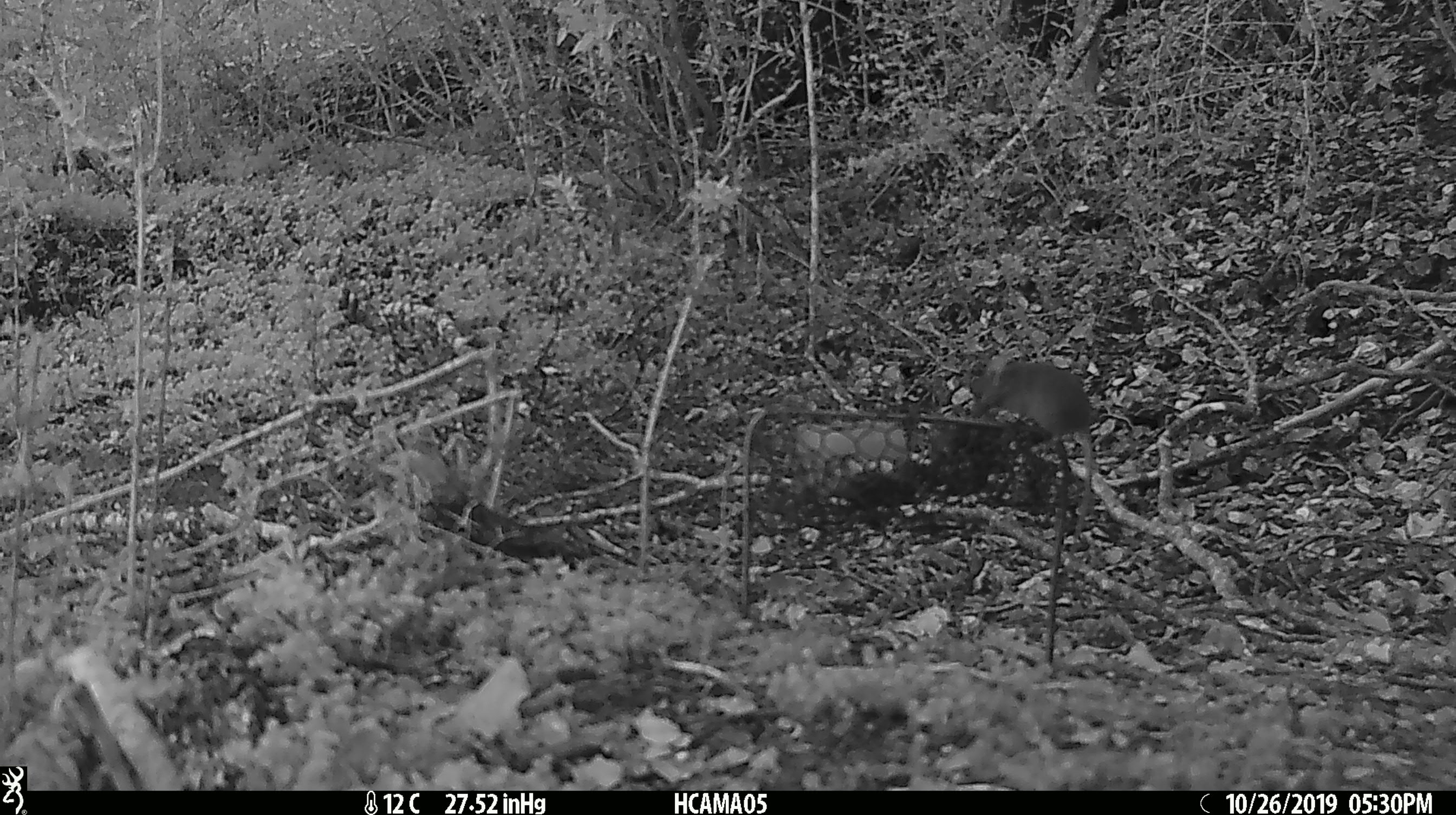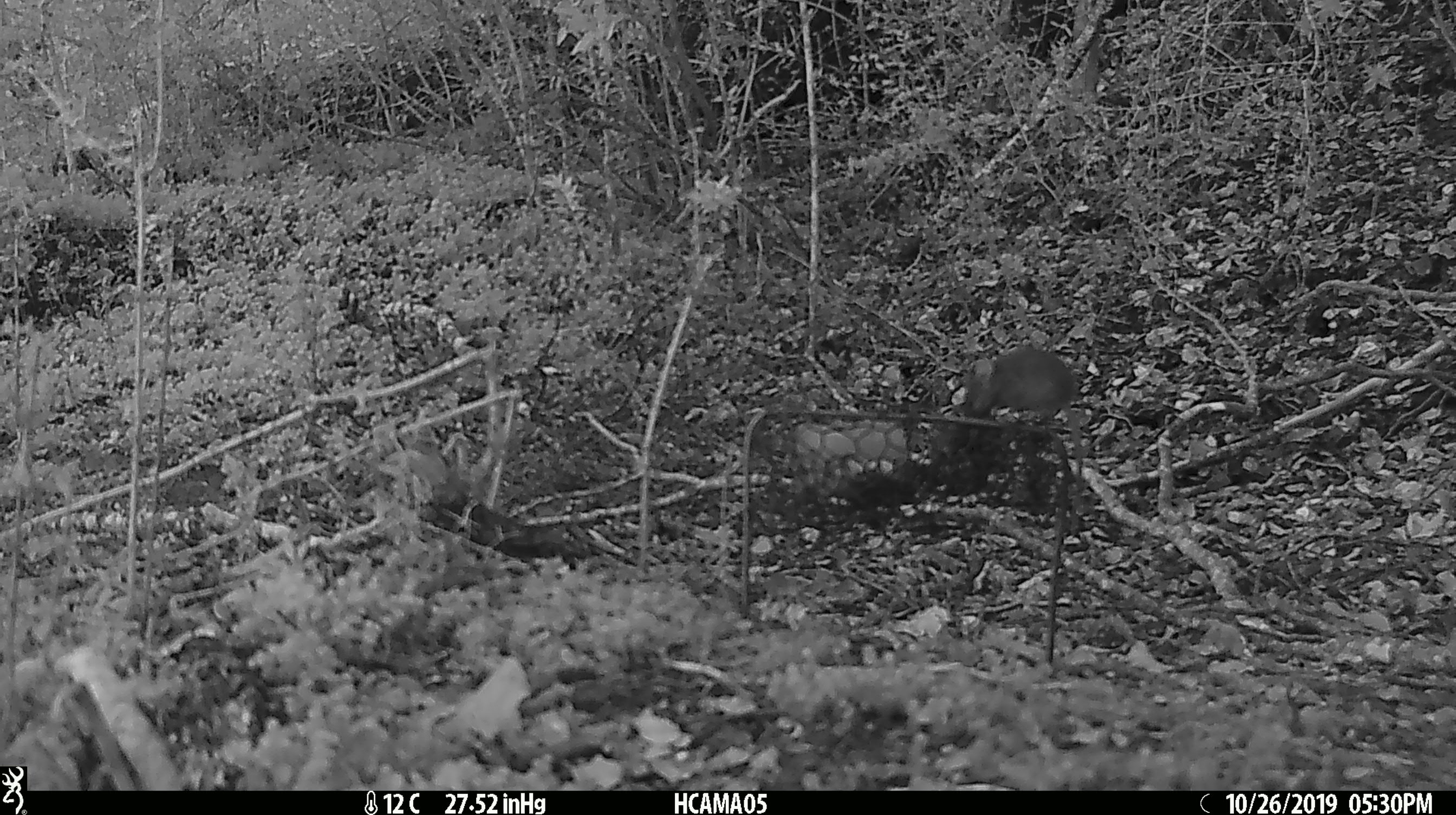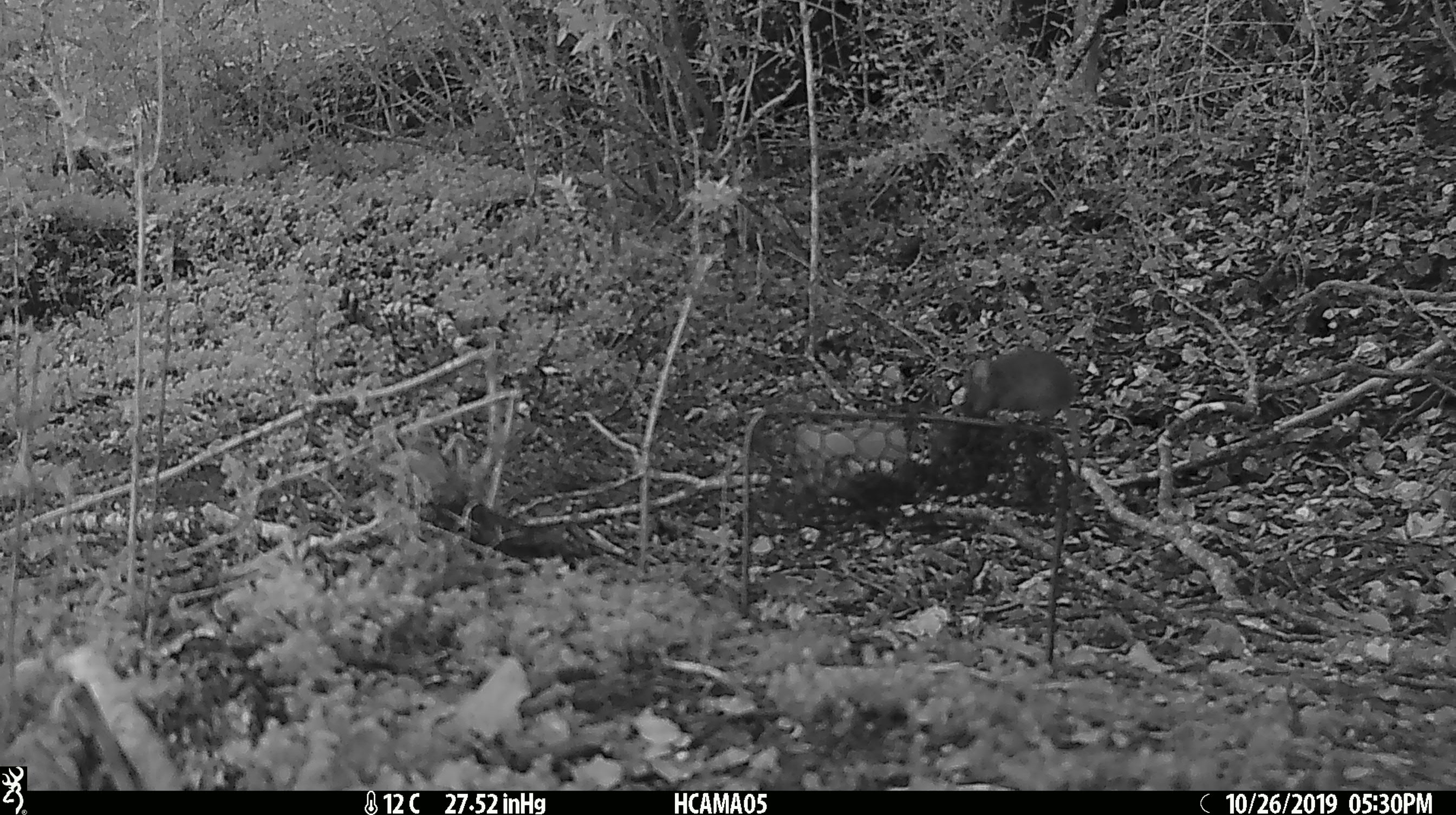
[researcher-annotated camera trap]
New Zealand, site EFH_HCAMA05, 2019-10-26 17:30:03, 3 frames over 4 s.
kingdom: Animalia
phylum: Chordata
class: Mammalia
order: Rodentia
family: Muridae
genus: Mus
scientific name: Mus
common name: mouse